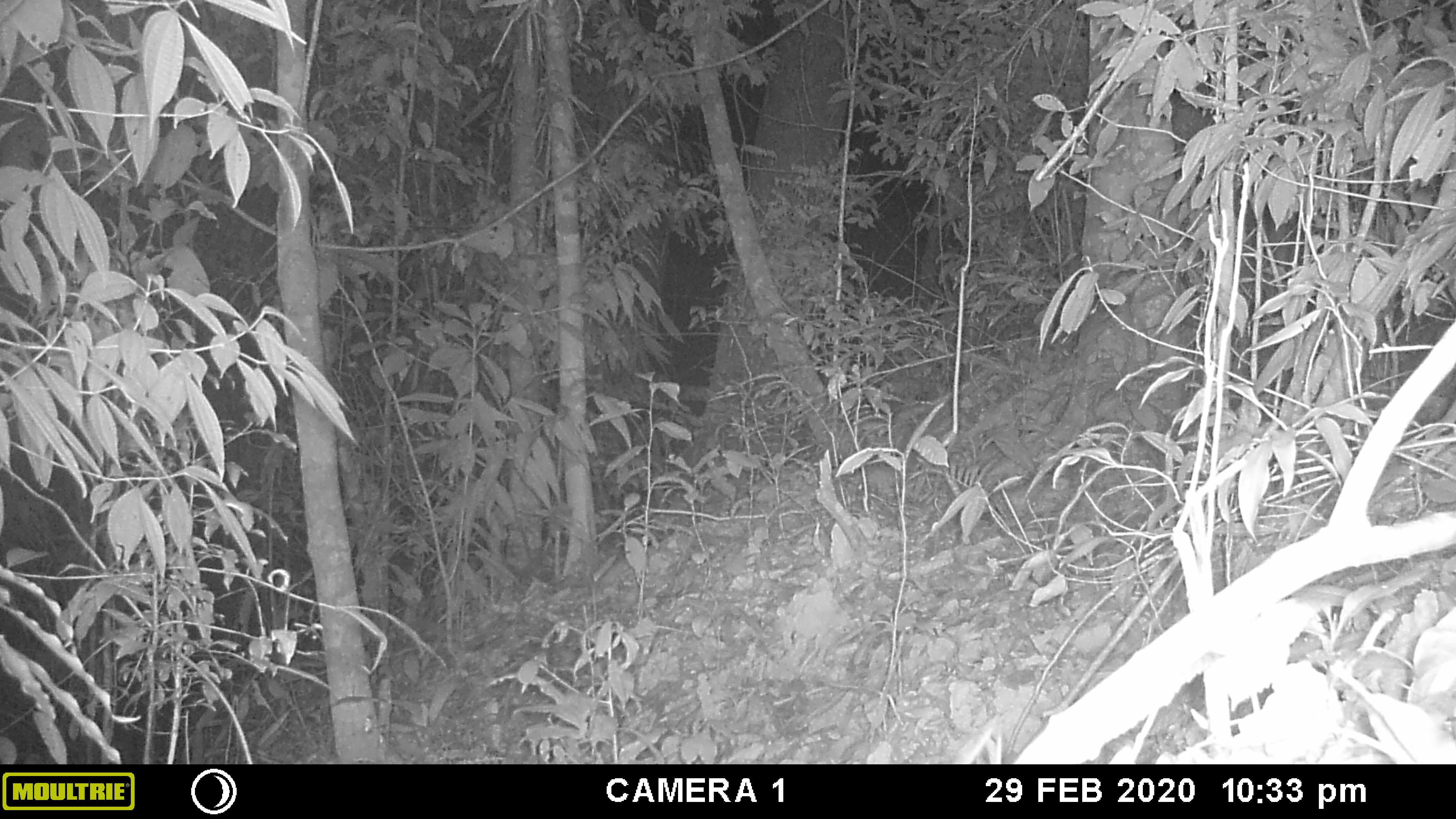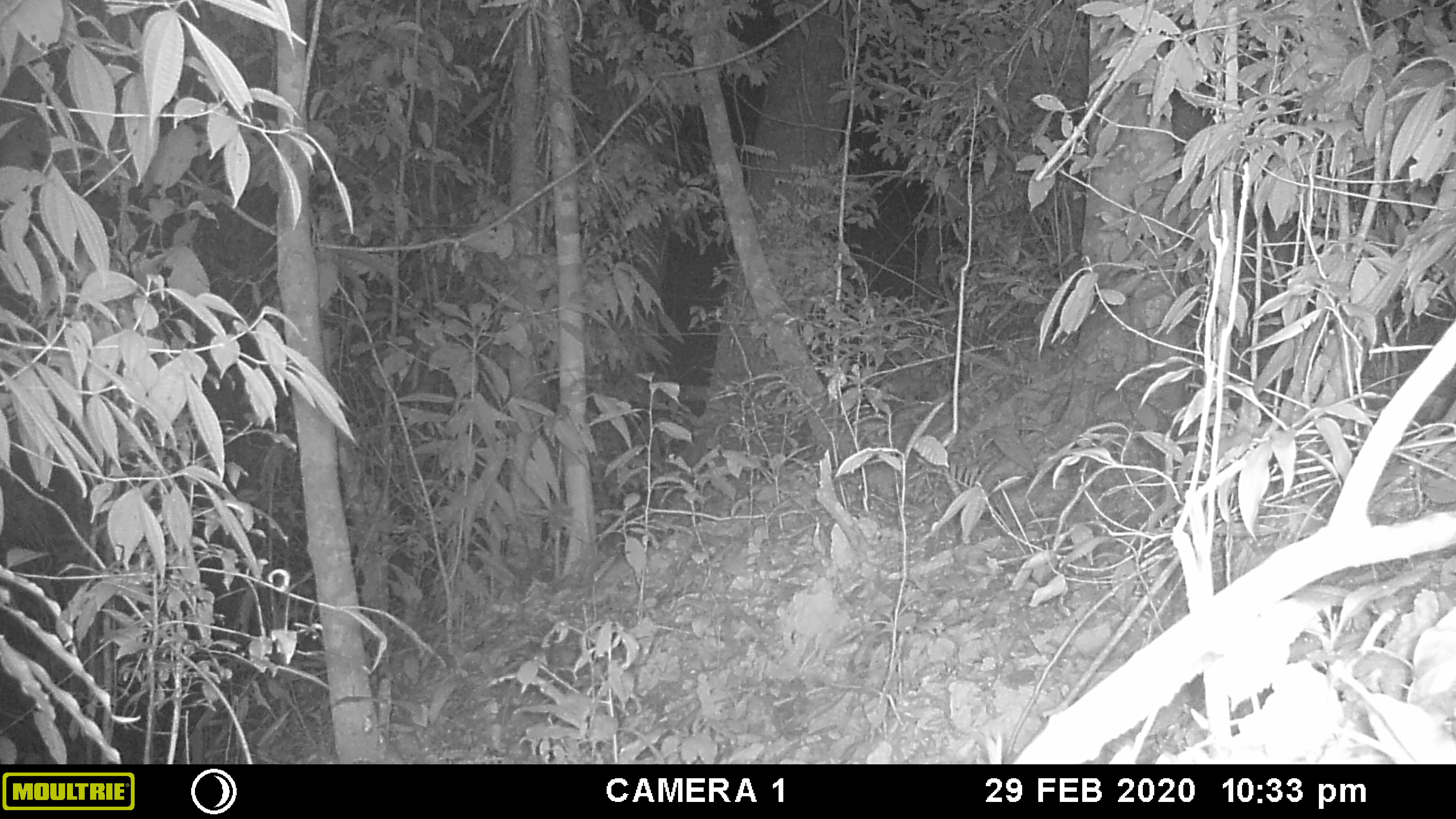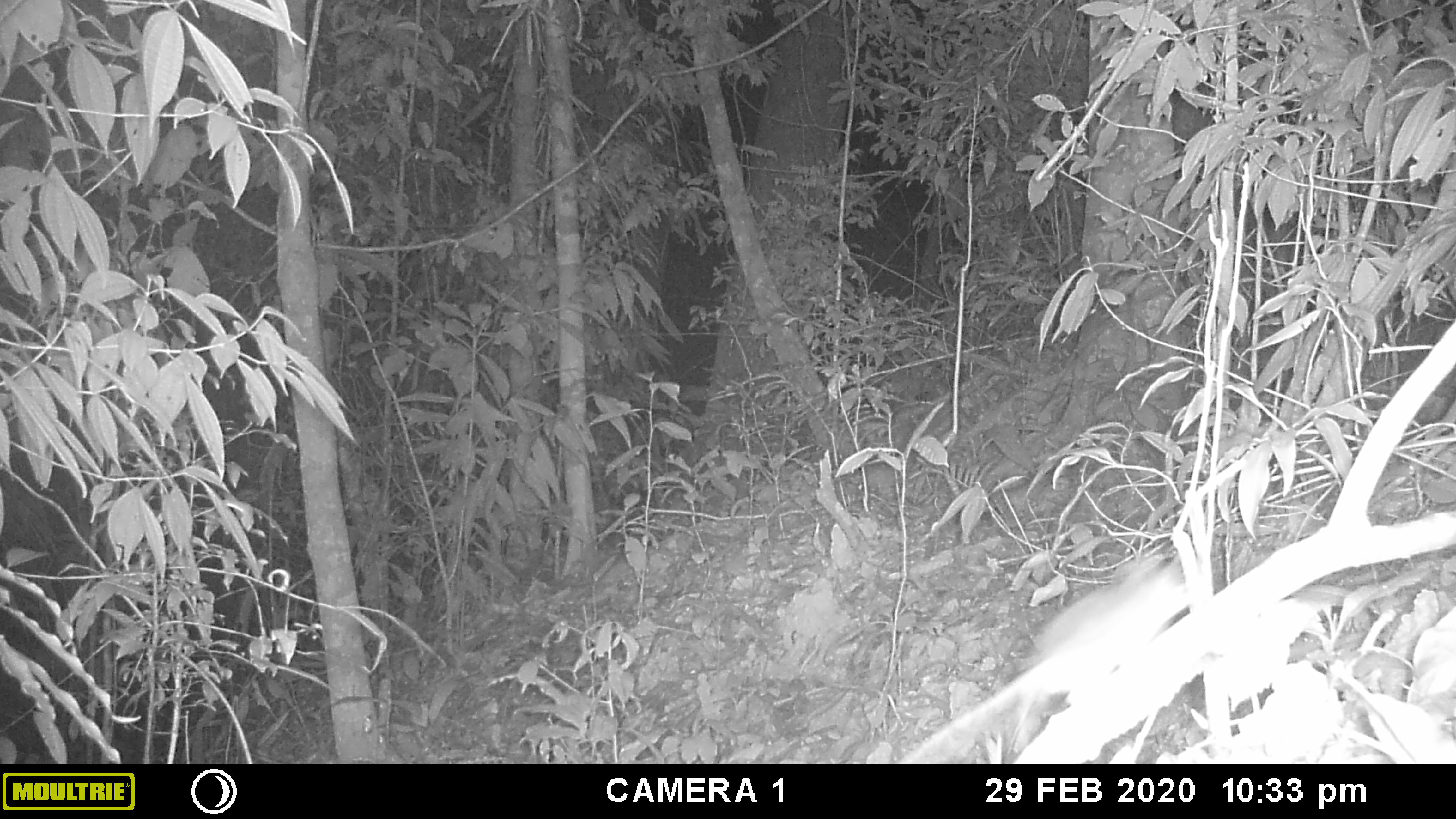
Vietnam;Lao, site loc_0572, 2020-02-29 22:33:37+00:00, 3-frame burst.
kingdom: Animalia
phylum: Chordata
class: Mammalia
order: Rodentia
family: Muridae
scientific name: Muridae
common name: old-world mice and rats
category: unidentified murid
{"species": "unidentified murid (old-world mice and rats) (Muridae)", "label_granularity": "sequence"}